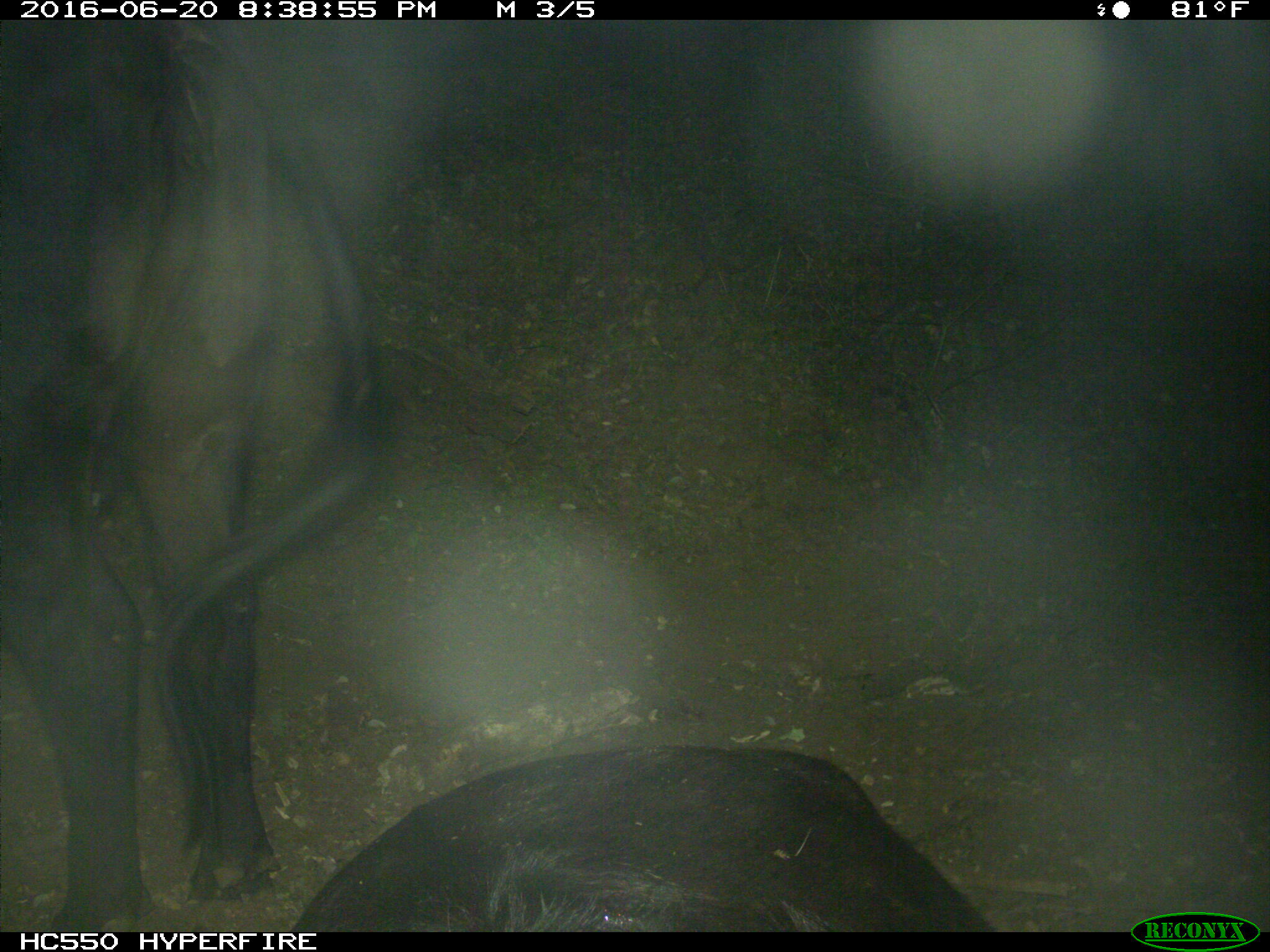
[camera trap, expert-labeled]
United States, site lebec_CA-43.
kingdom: Animalia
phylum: Chordata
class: Mammalia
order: Artiodactyla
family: Bovidae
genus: Bos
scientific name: Bos taurus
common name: domestic cow